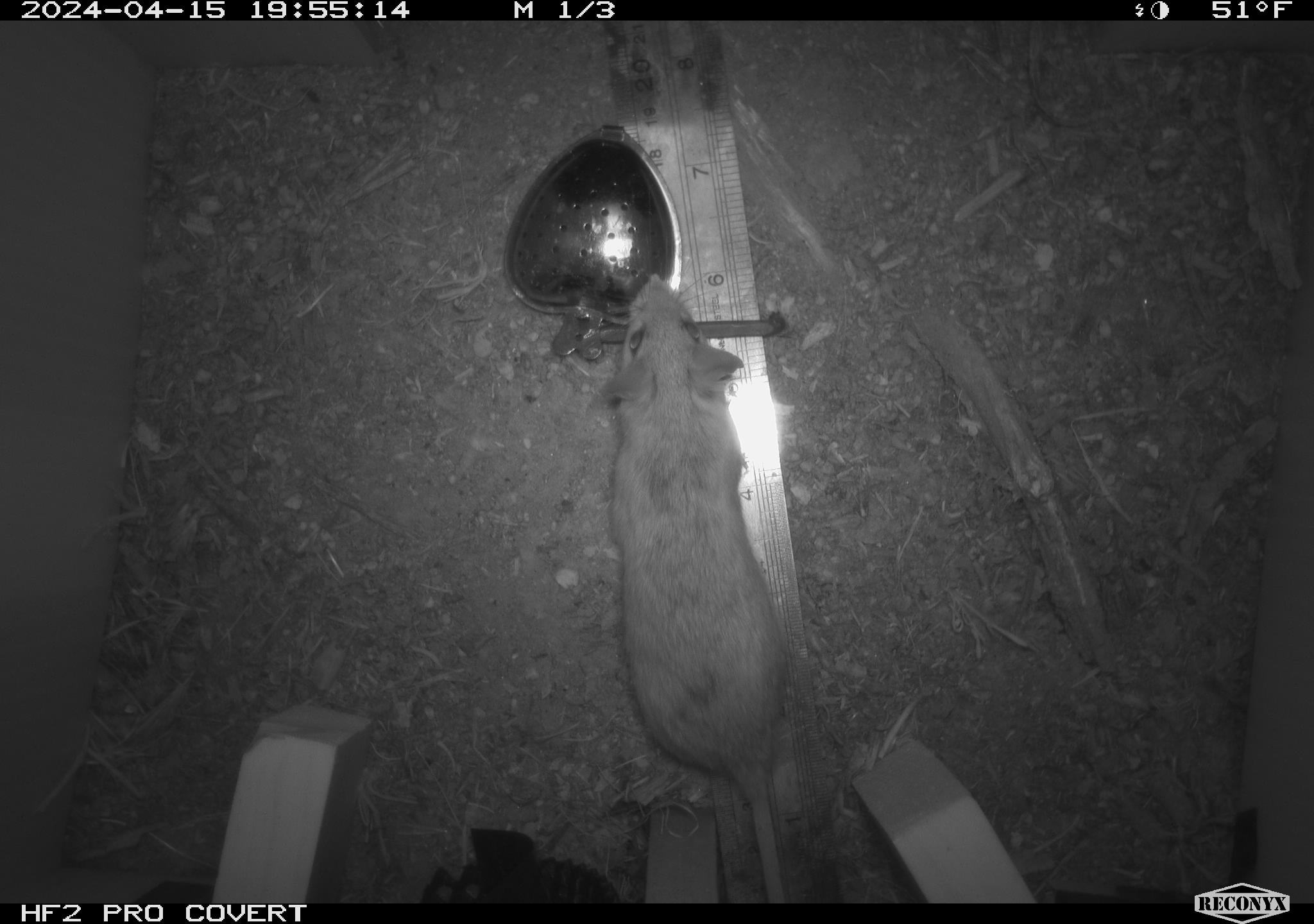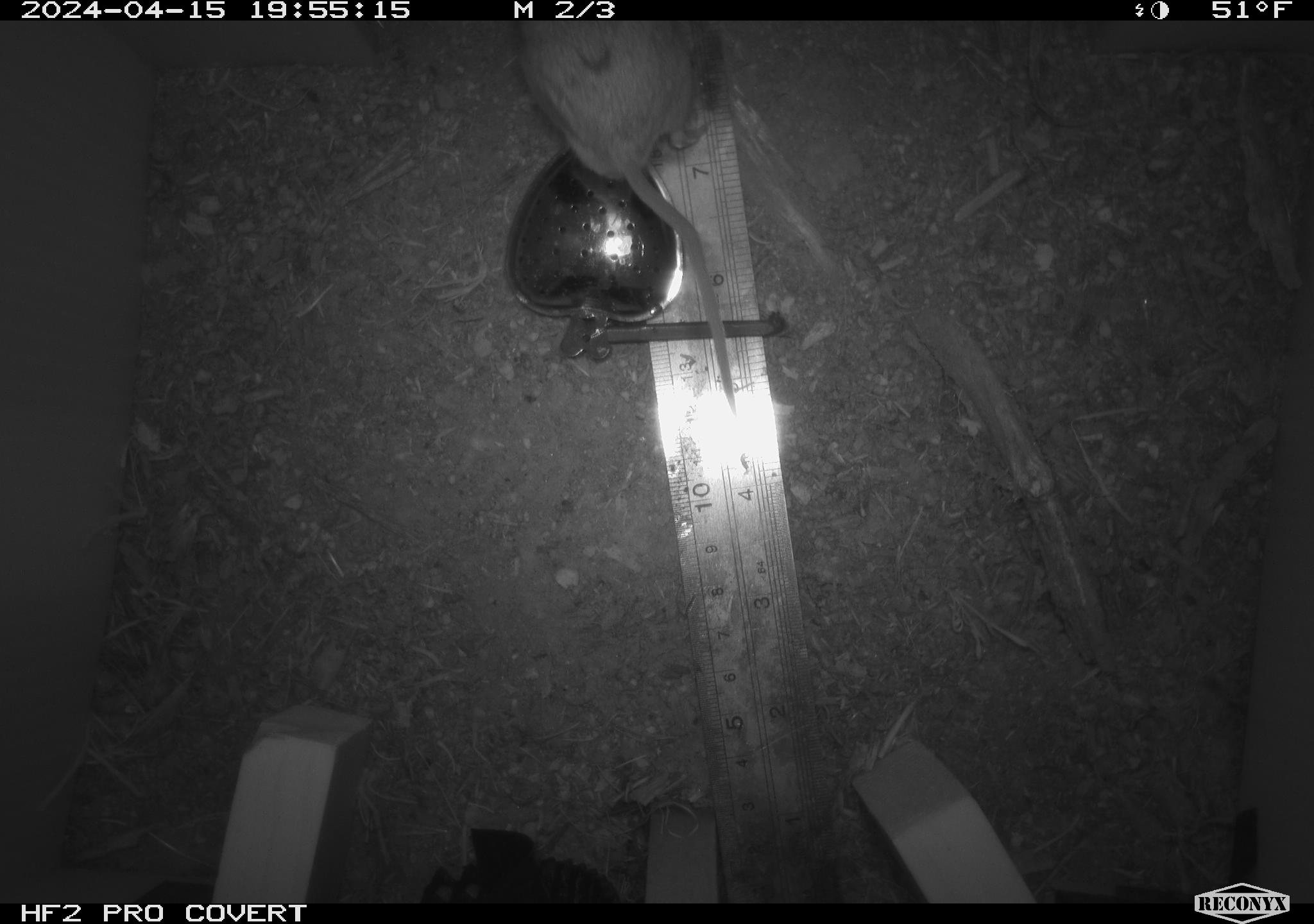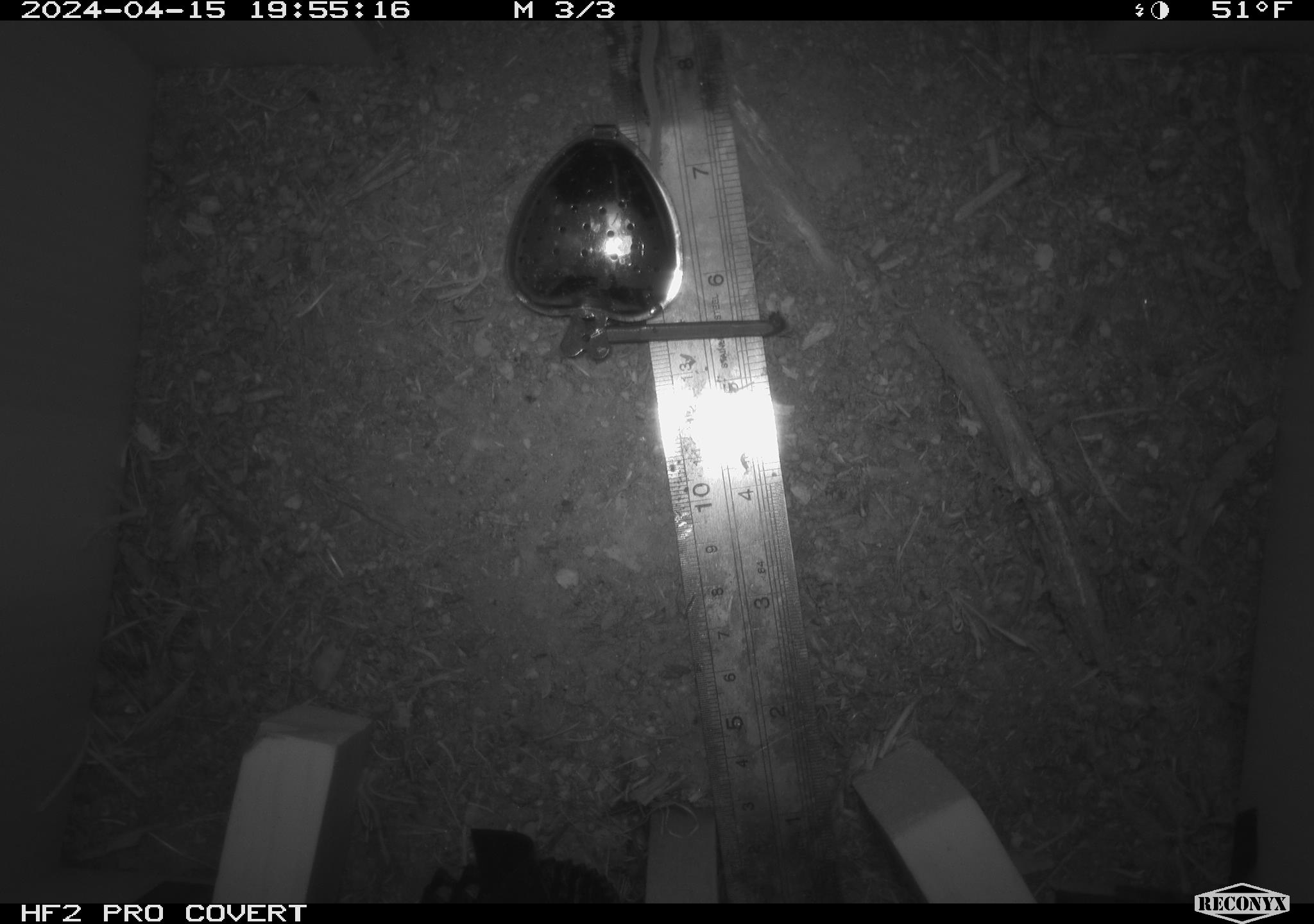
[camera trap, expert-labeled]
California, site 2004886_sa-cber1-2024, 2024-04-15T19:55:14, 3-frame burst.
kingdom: Animalia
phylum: Chordata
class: Mammalia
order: Rodentia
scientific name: Rodentia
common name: mouse species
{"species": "mouse species (Rodentia)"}